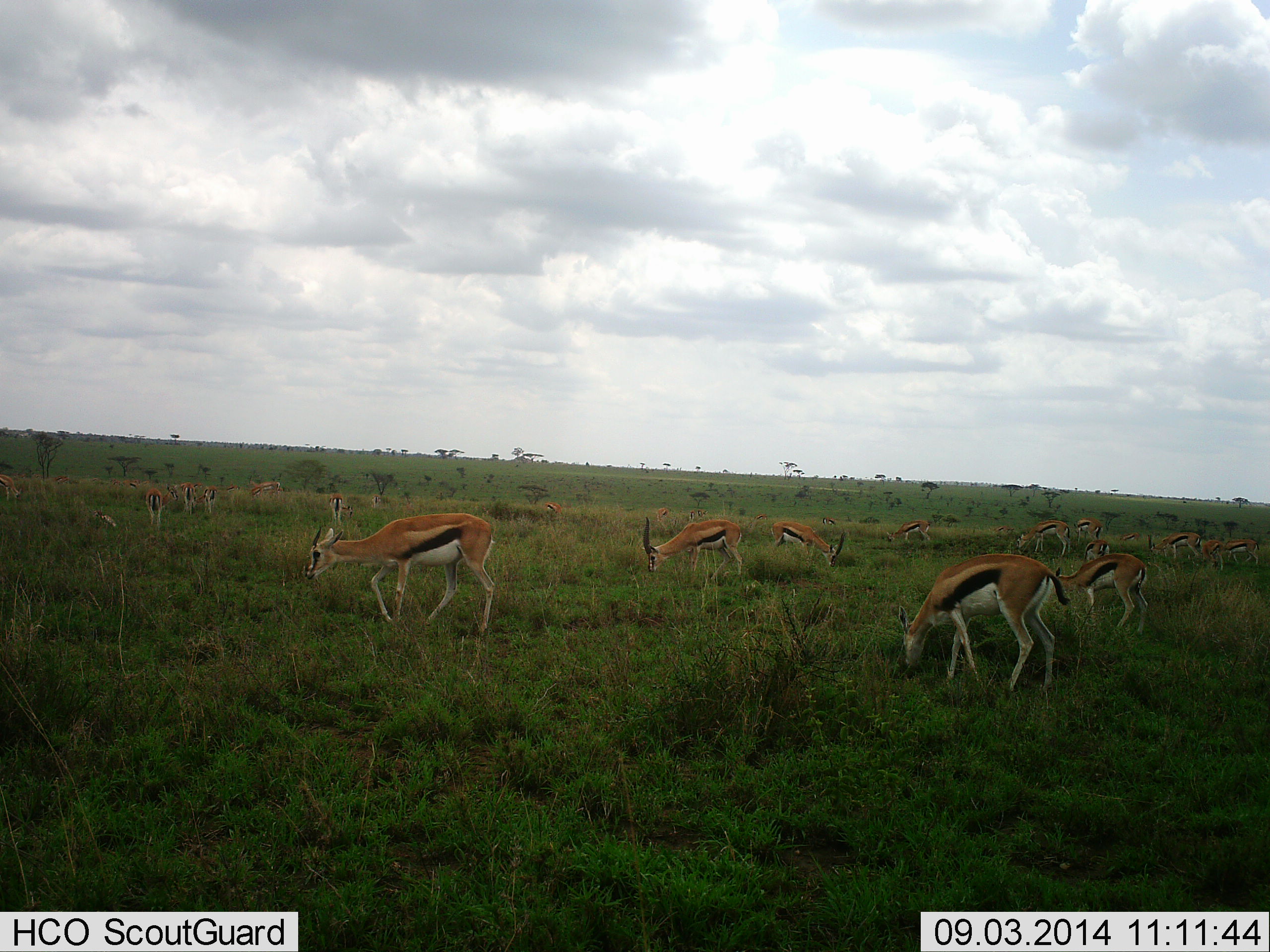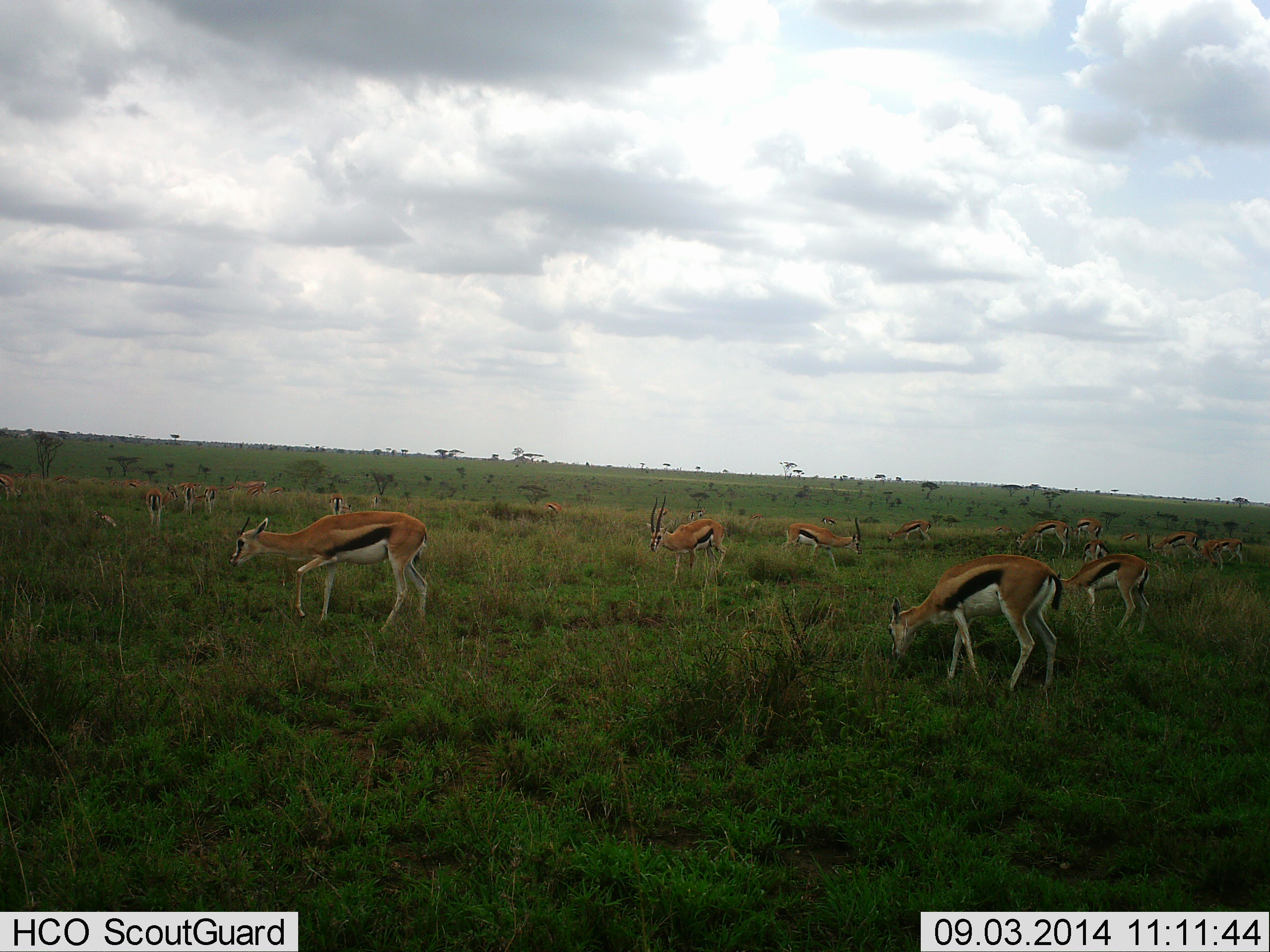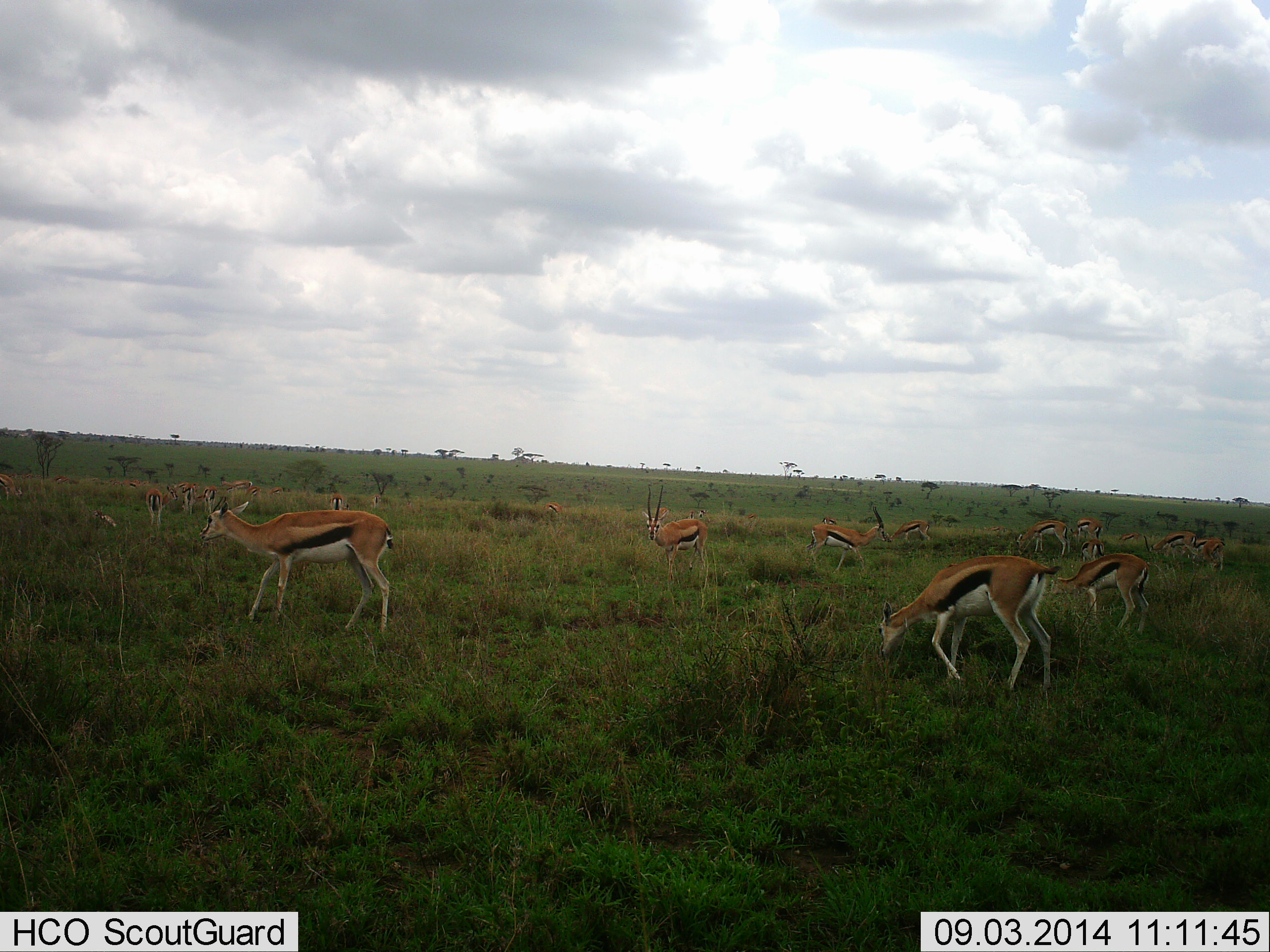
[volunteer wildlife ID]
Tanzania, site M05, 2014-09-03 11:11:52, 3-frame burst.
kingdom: Animalia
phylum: Chordata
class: Mammalia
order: Artiodactyla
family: Bovidae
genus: Eudorcas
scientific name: Eudorcas thomsonii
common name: thomson's gazelle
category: gazellethomsons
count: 11-50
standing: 40%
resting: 0%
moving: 60%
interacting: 0%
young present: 0%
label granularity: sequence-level